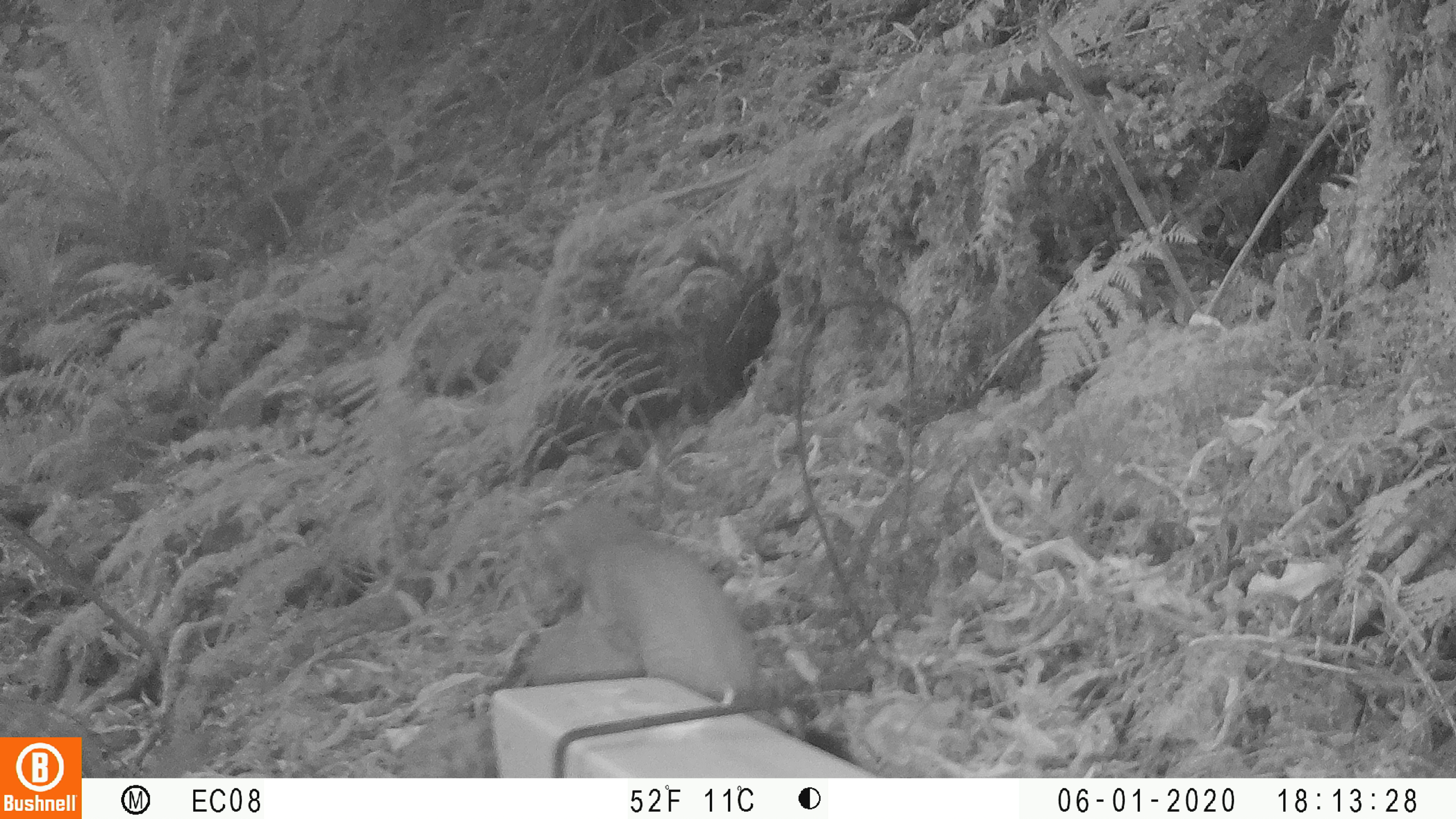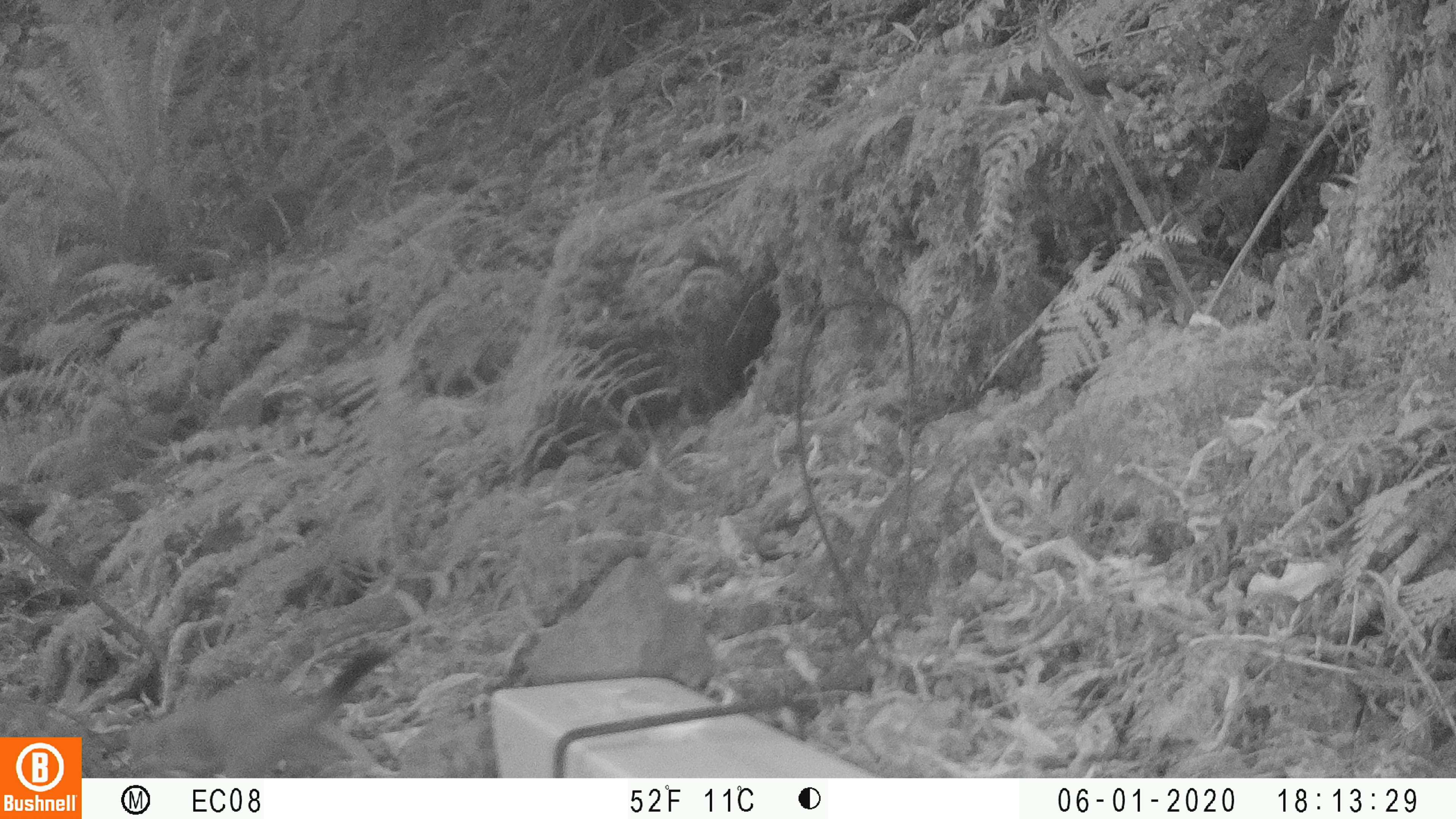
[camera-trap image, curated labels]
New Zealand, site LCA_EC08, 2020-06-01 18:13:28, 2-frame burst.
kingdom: Animalia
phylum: Chordata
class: Mammalia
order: Carnivora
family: Mustelidae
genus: Mustela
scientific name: Mustela erminea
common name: stoat